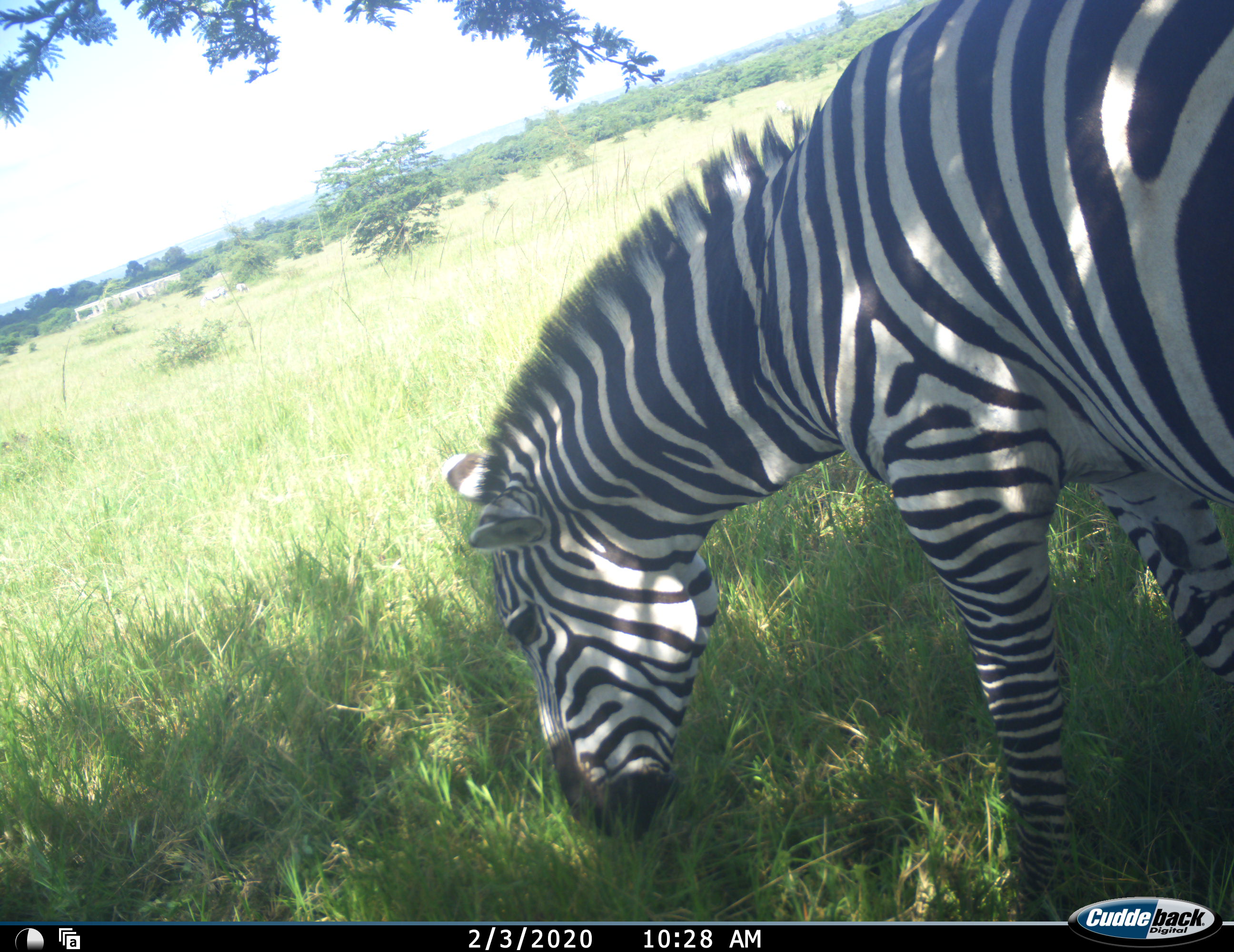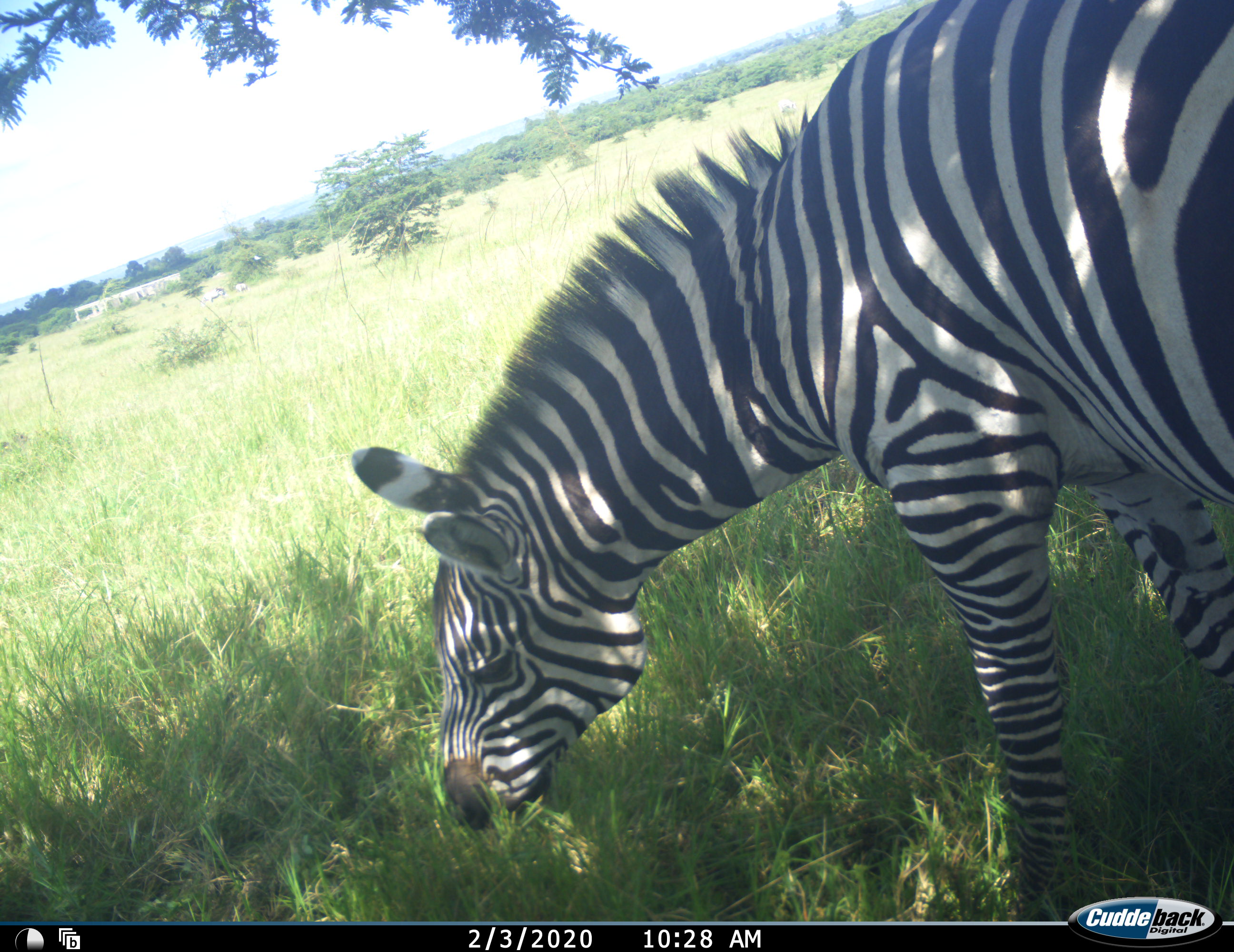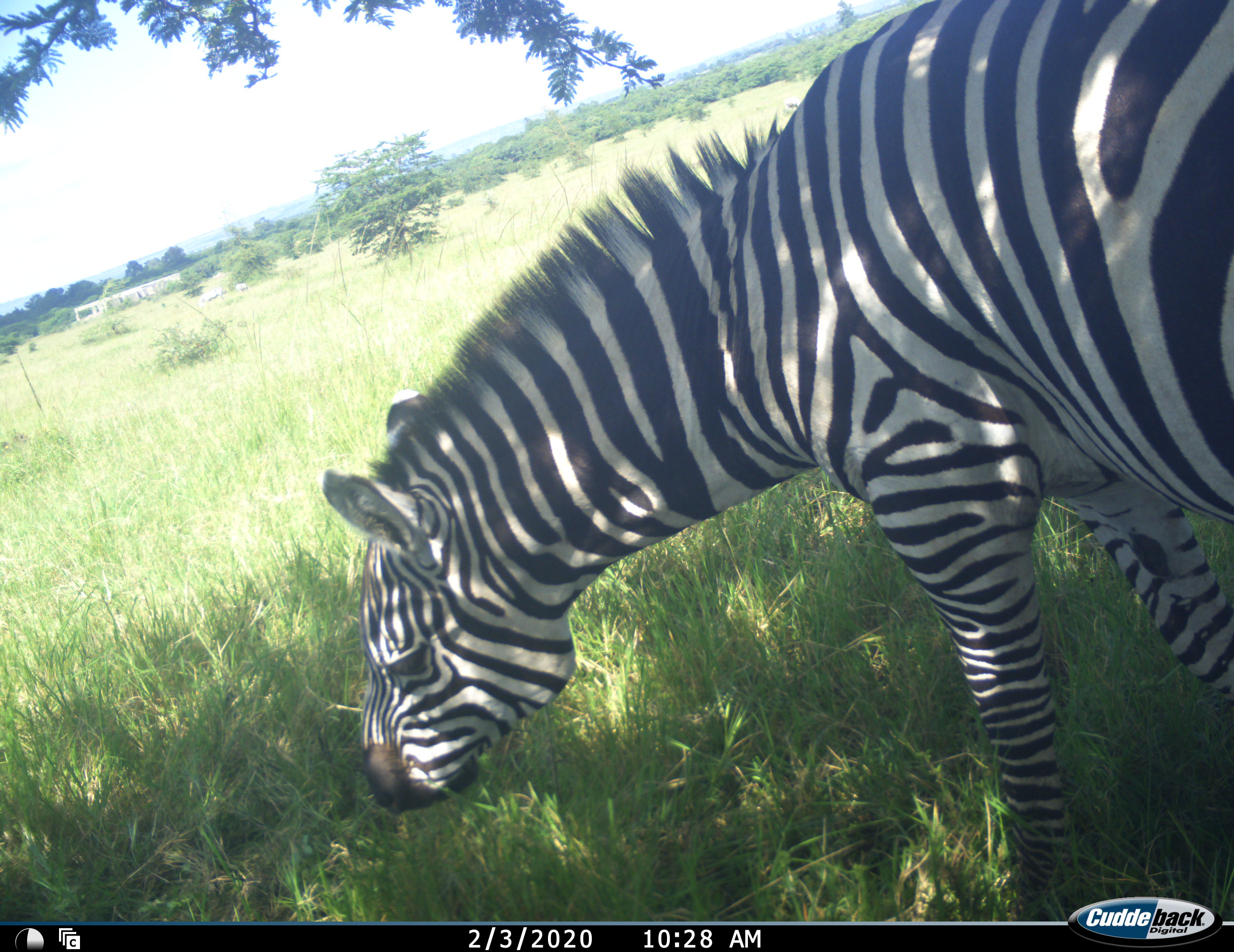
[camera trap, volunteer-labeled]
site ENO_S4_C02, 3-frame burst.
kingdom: Animalia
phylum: Chordata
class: Mammalia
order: Perissodactyla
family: Equidae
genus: Equus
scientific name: Equus quagga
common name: plains zebra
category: zebraplains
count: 1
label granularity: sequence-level